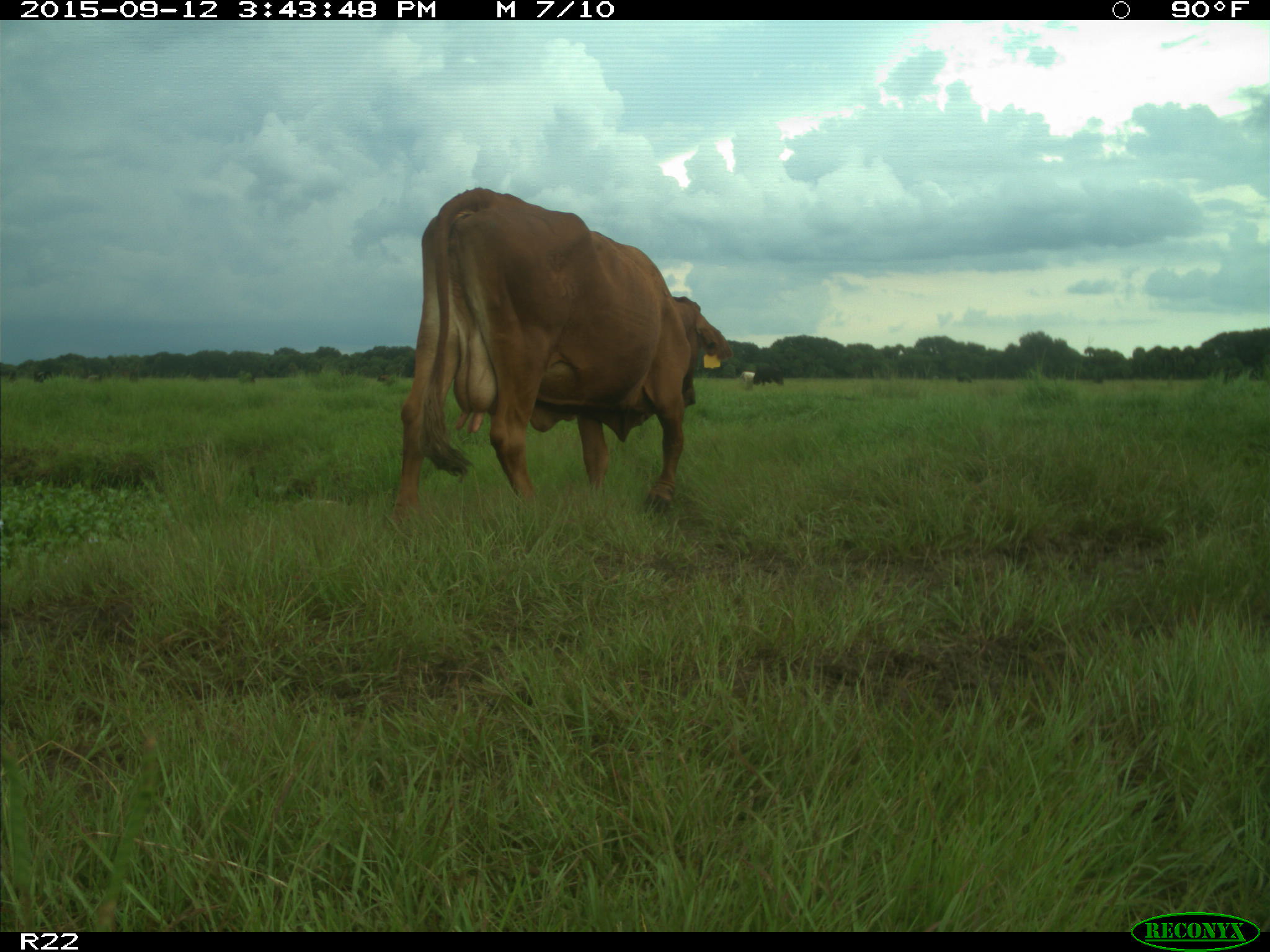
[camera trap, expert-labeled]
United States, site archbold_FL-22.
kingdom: Animalia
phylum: Chordata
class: Mammalia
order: Artiodactyla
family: Bovidae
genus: Bos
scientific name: Bos taurus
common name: domestic cow